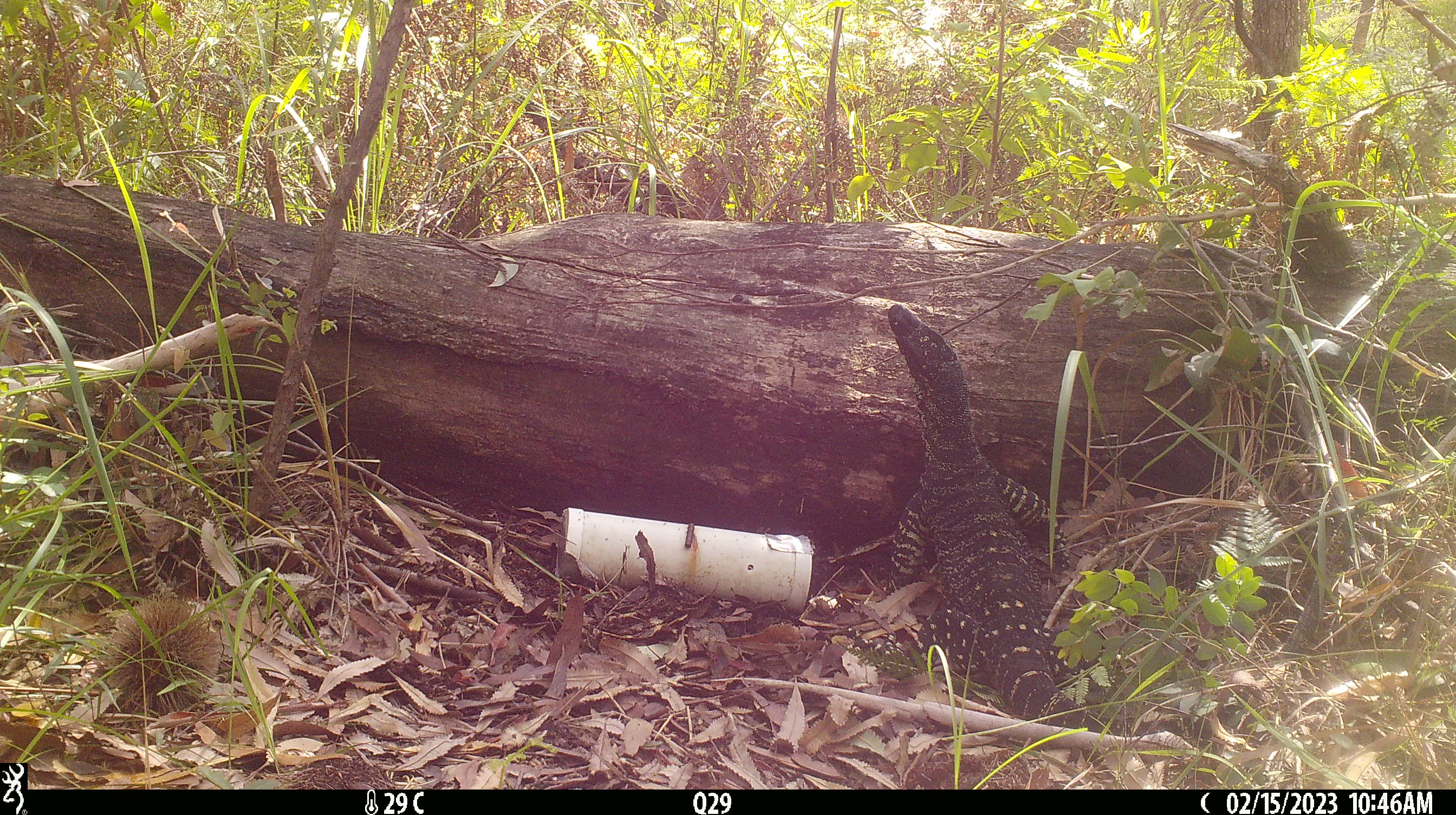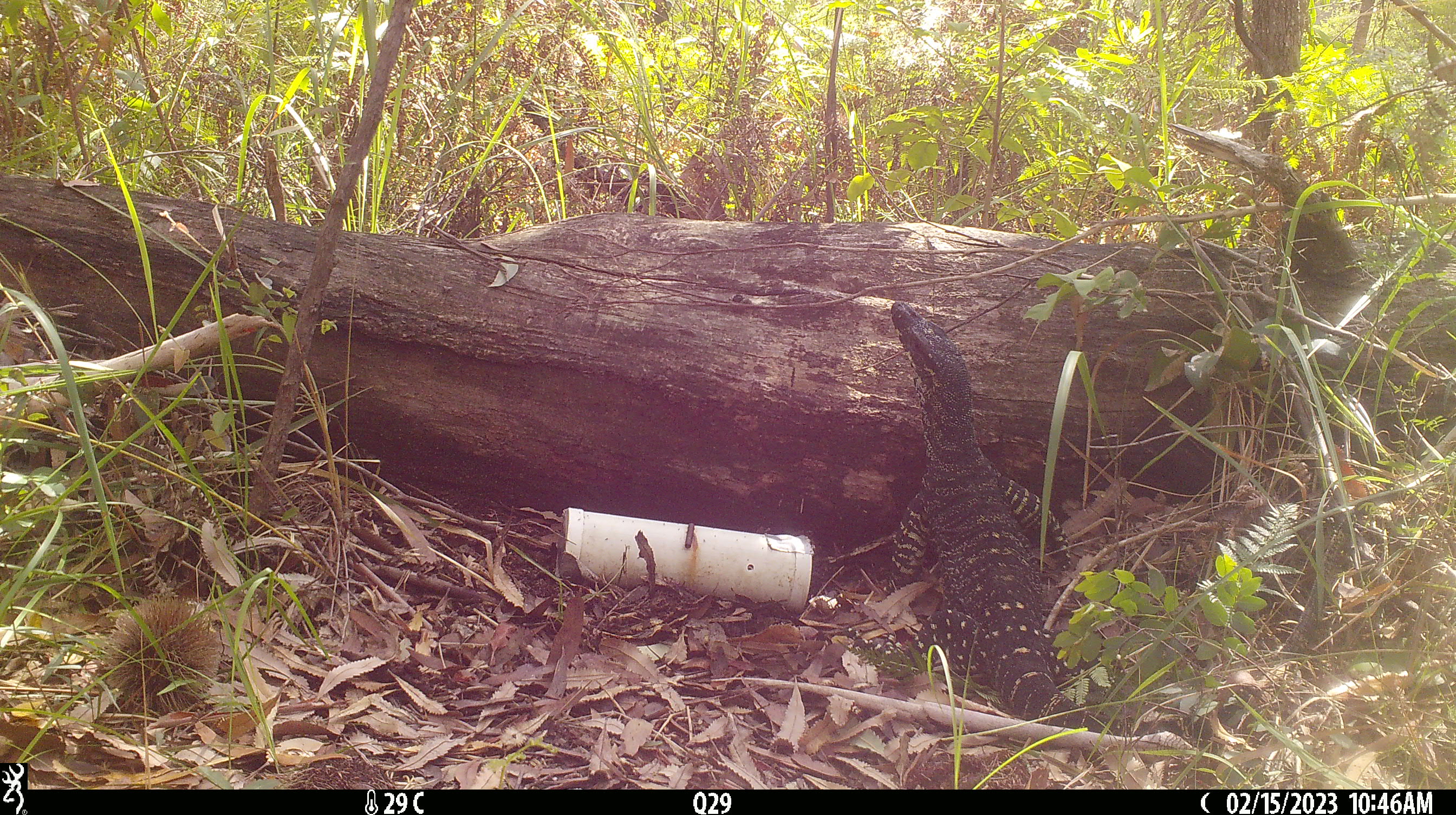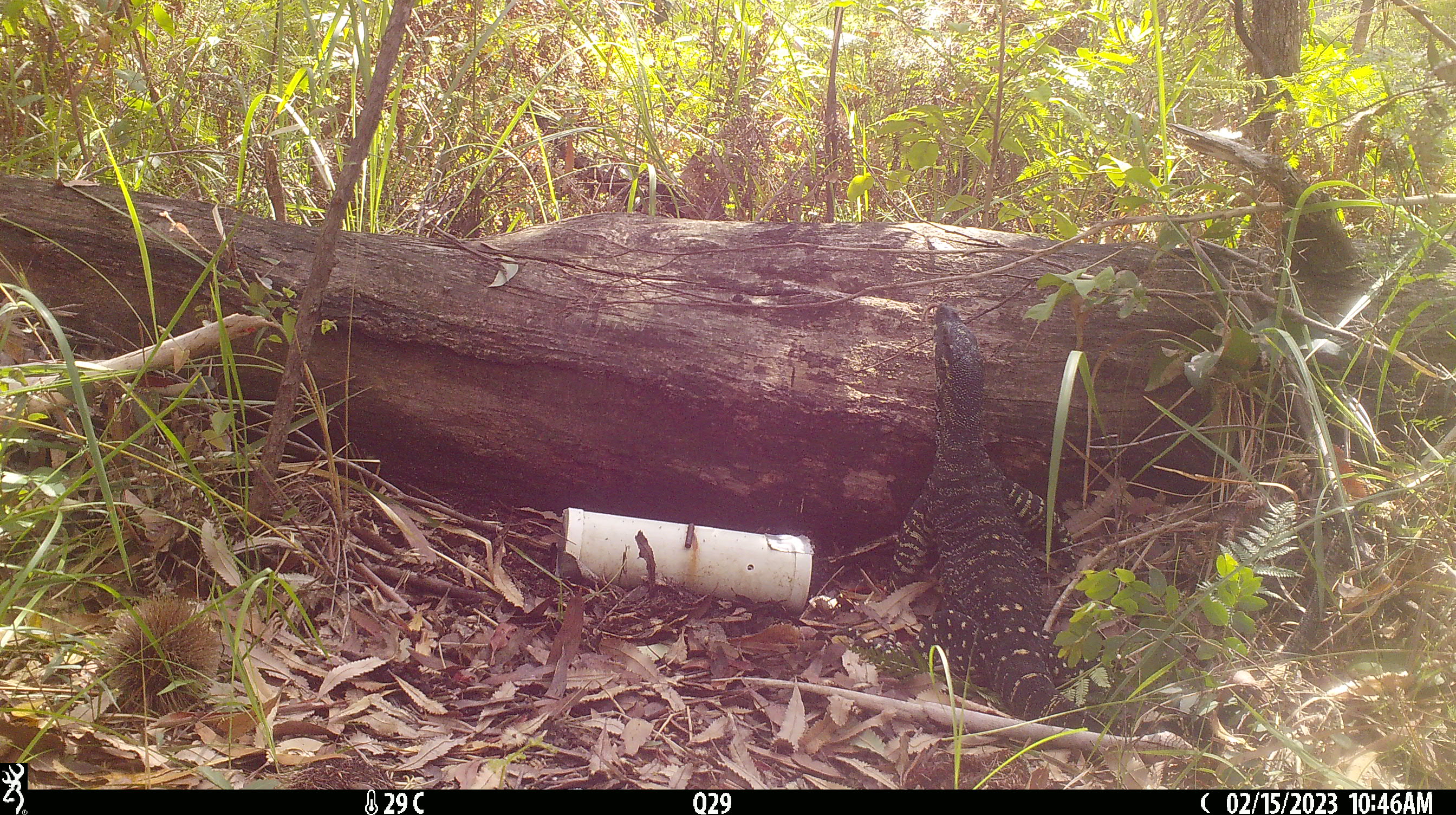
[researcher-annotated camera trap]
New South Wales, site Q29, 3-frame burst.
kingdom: Animalia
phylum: Chordata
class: Reptilia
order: Squamata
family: Varanidae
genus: Varanus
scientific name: Varanus varius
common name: lace monitor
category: goanna